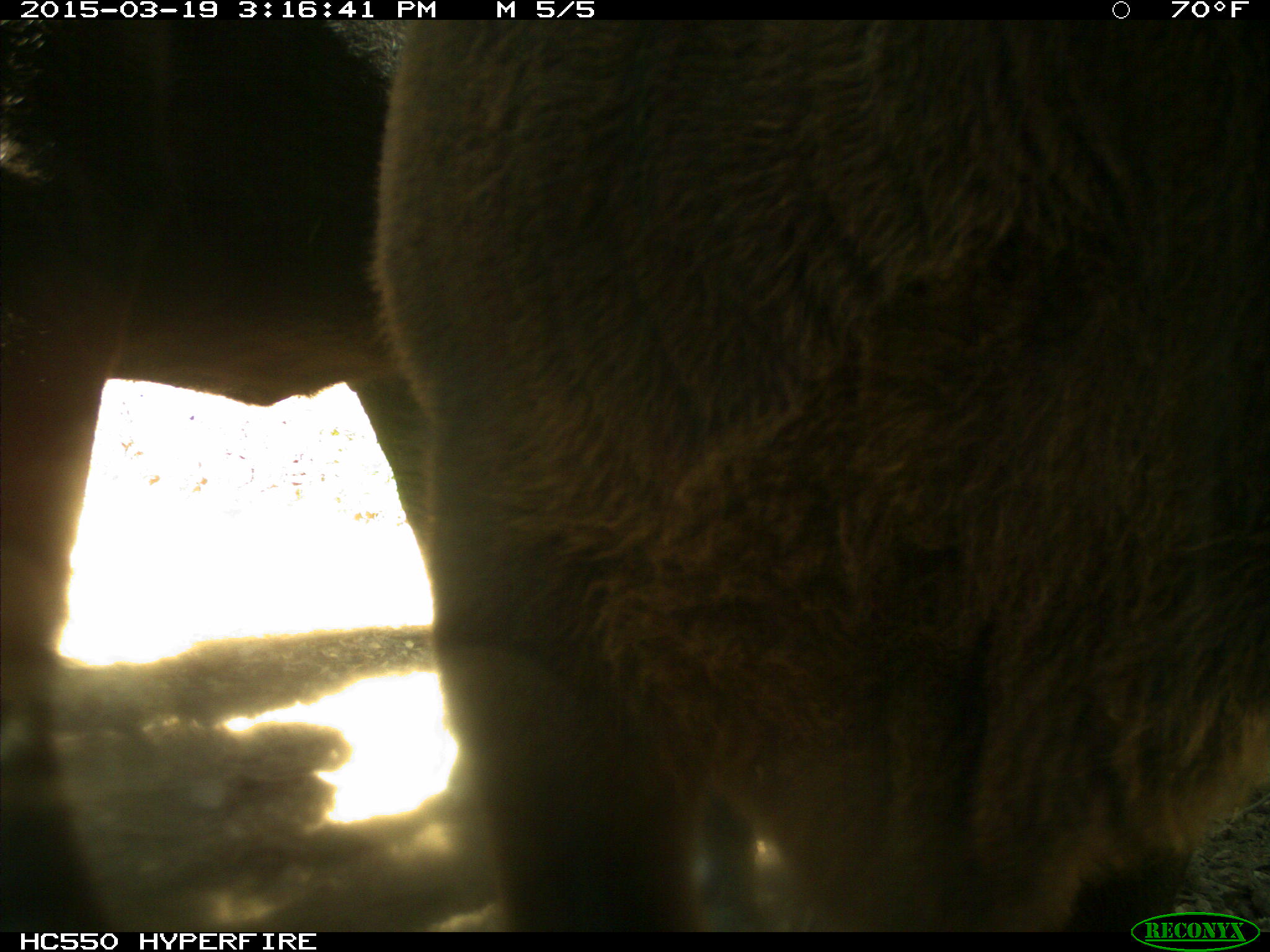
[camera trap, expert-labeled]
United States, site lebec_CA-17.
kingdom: Animalia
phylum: Chordata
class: Mammalia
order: Artiodactyla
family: Bovidae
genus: Bos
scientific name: Bos taurus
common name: domestic cow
Bos taurus (domestic cow).